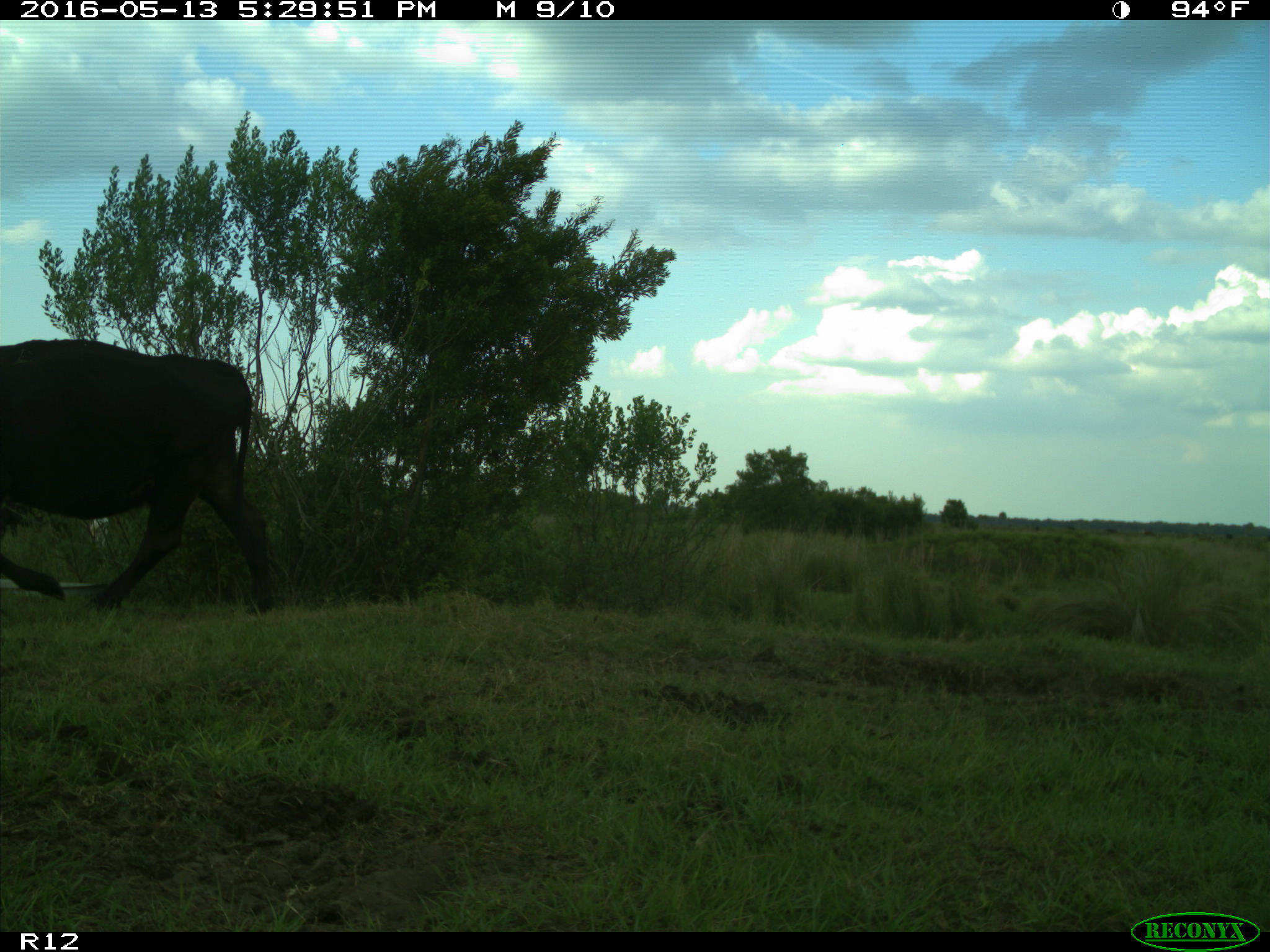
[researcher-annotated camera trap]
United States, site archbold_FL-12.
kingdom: Animalia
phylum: Chordata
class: Mammalia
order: Artiodactyla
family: Bovidae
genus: Bos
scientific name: Bos taurus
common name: domestic cow